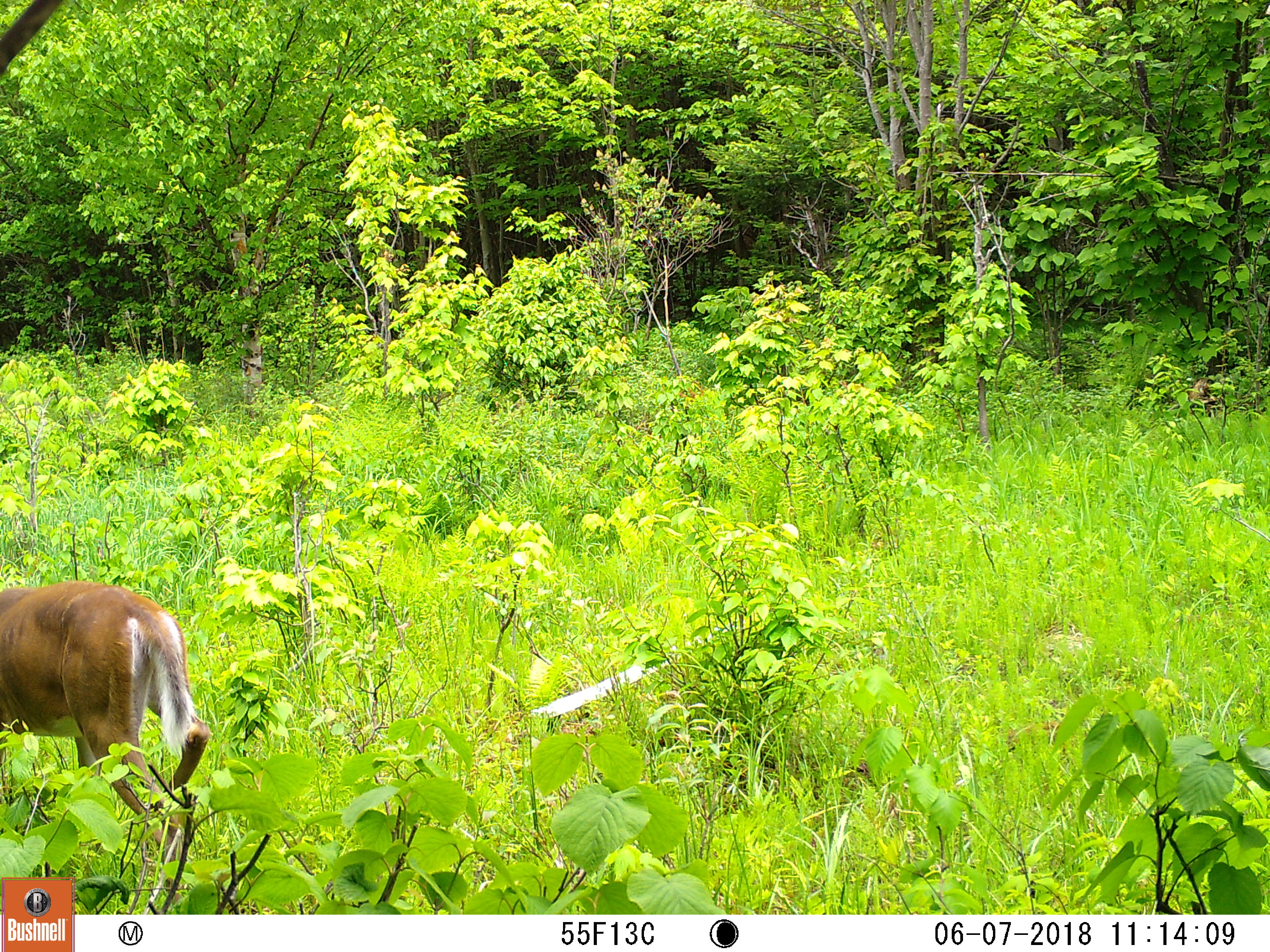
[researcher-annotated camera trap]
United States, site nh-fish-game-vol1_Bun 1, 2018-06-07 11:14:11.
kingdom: Animalia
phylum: Chordata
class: Mammalia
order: Artiodactyla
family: Cervidae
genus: Odocoileus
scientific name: Odocoileus virginianus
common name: white-tailed deer